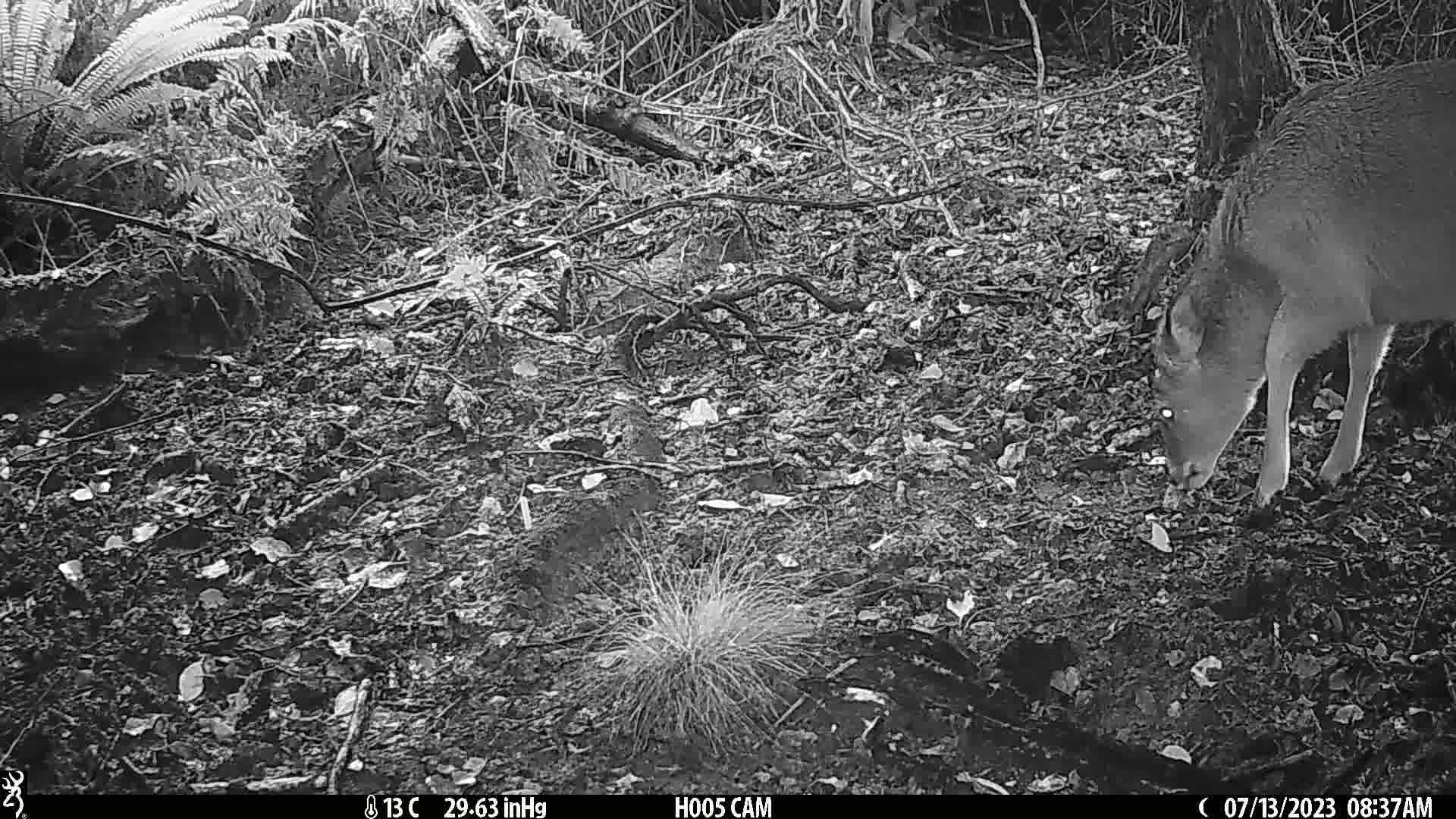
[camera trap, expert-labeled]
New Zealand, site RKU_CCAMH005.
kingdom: Animalia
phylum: Chordata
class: Mammalia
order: Artiodactyla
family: Cervidae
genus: Odocoileus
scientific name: Odocoileus virginianus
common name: white-tailed deer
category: white tailed deer